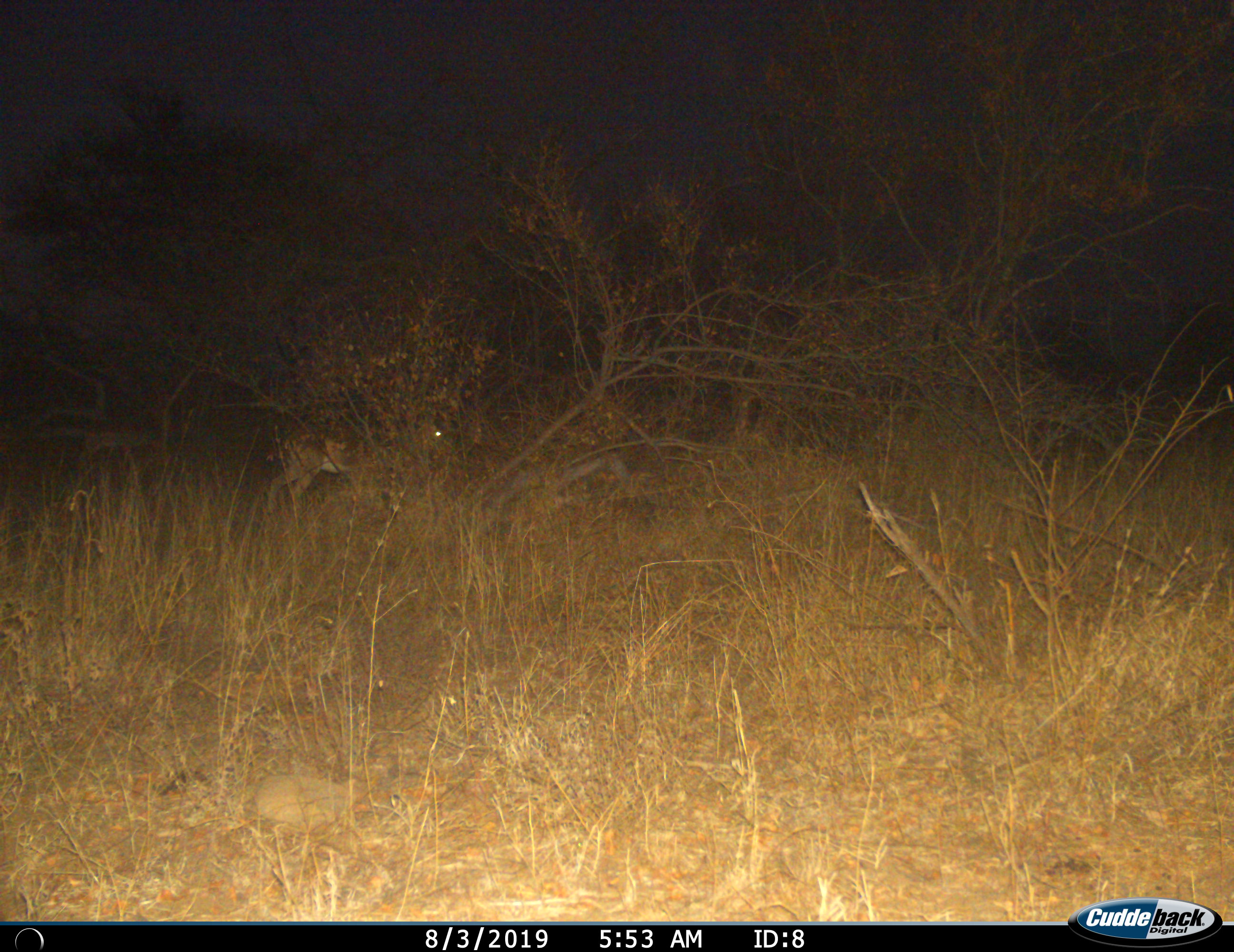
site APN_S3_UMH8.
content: unidentified animal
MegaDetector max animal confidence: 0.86